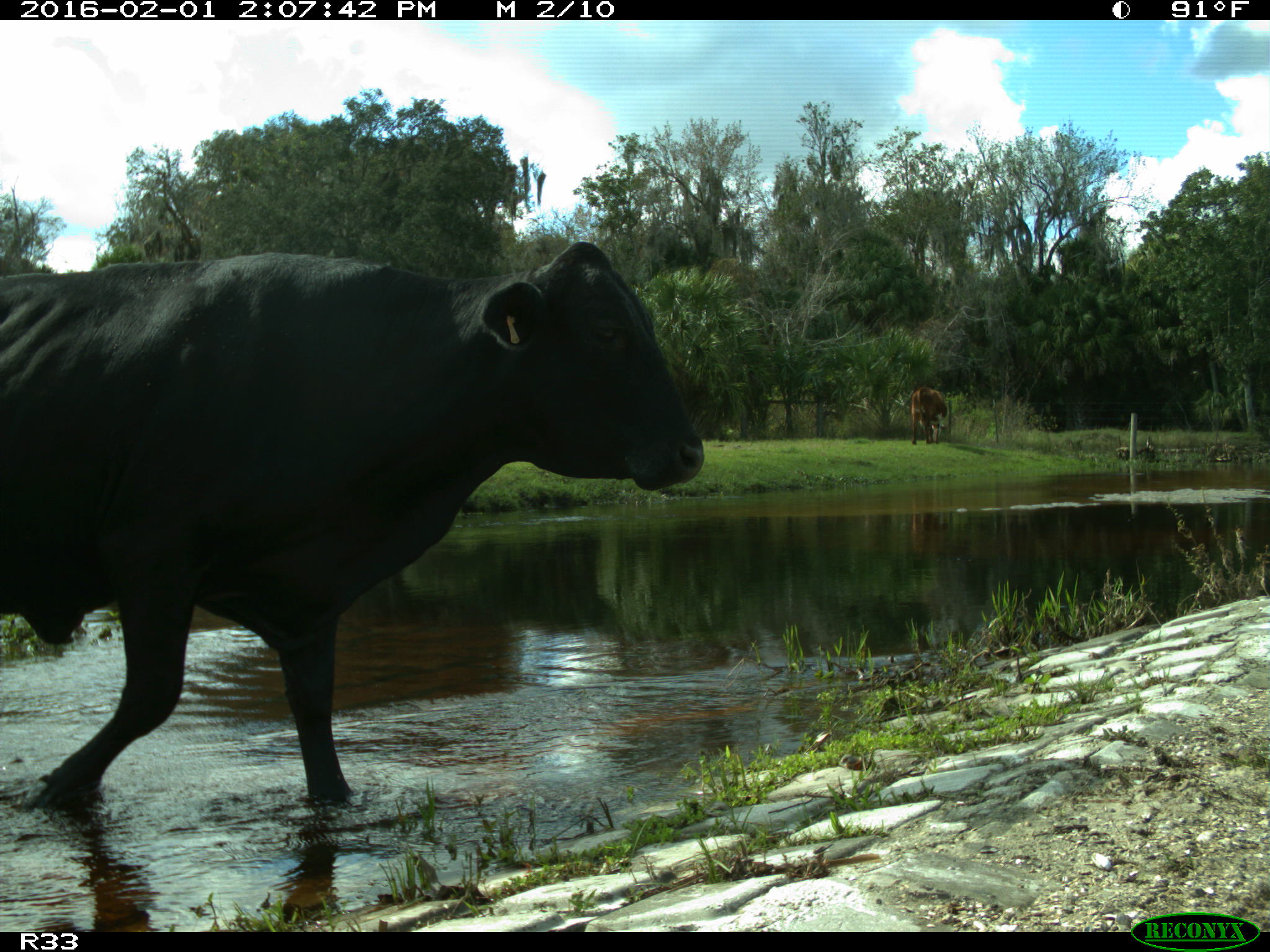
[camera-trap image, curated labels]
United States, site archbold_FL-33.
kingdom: Animalia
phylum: Chordata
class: Mammalia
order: Artiodactyla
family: Bovidae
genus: Bos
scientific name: Bos taurus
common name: domestic cow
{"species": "Bos taurus (domestic cow)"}